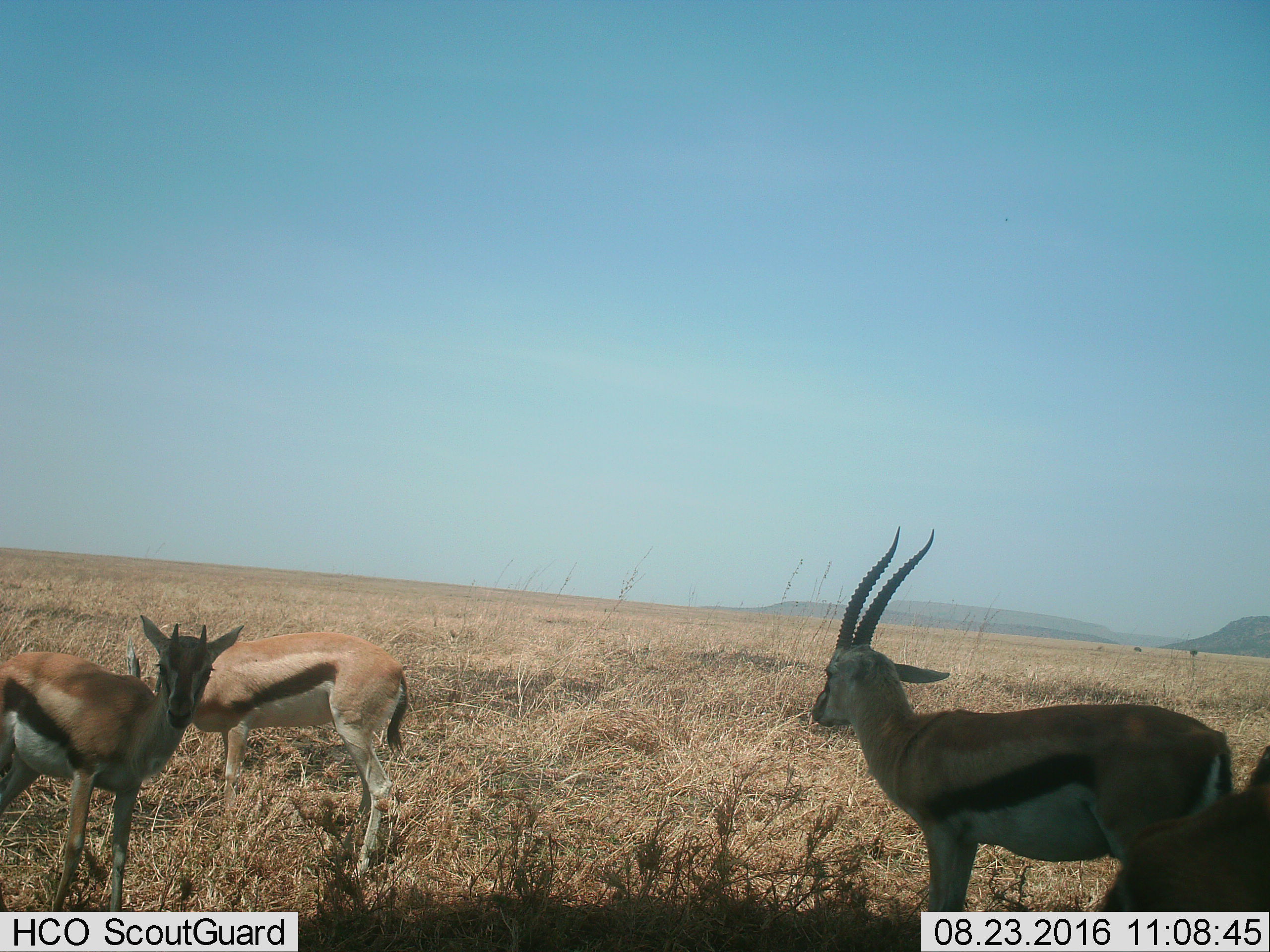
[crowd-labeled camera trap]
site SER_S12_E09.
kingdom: Animalia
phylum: Chordata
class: Mammalia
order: Artiodactyla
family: Bovidae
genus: Eudorcas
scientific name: Eudorcas thomsonii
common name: thomson's gazelle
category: gazellethomsons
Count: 4.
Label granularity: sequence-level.